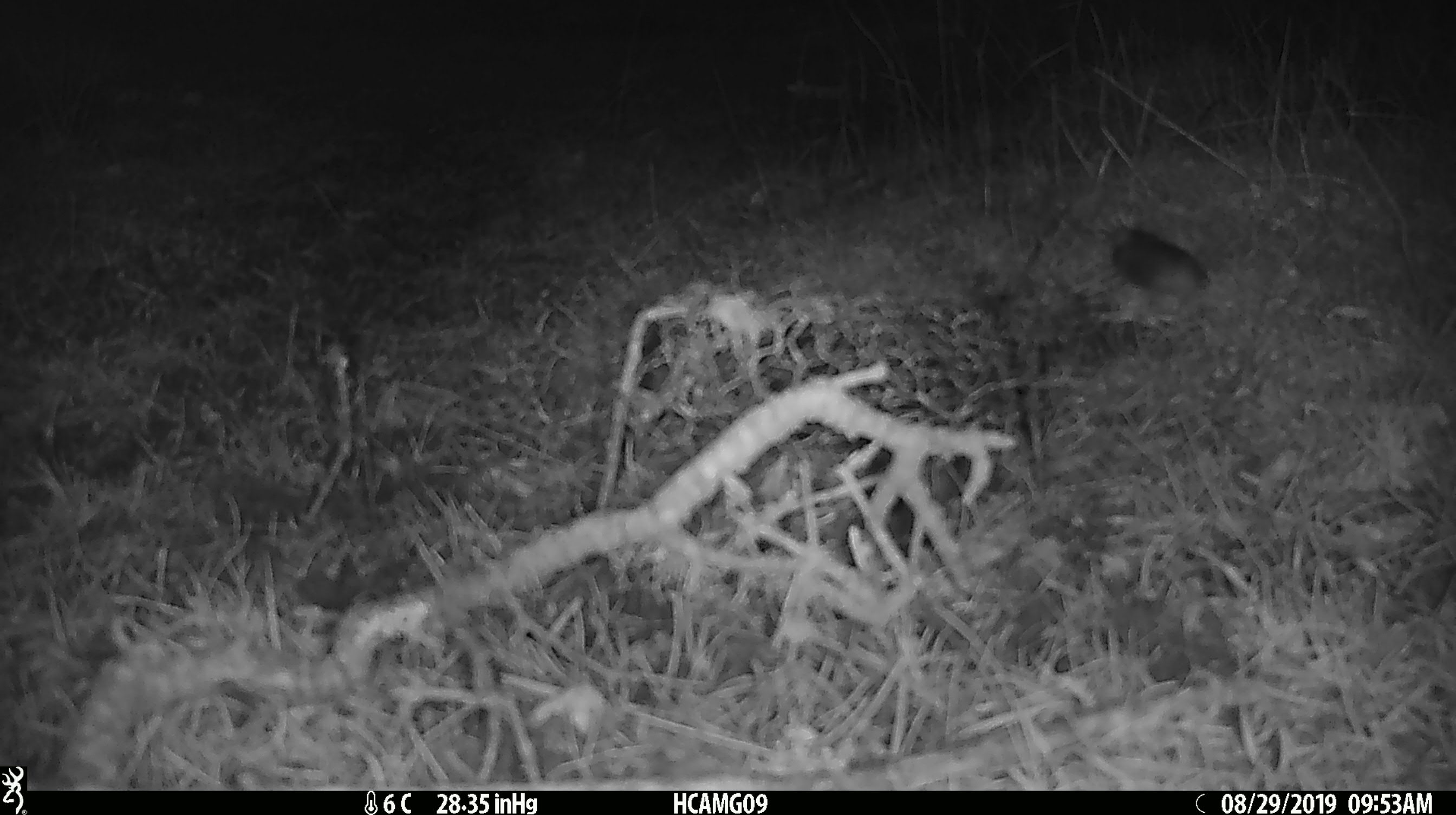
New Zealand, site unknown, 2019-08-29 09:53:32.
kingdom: Animalia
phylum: Chordata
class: Mammalia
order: Rodentia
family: Muridae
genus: Mus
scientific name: Mus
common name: mouse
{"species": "mouse (Mus)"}